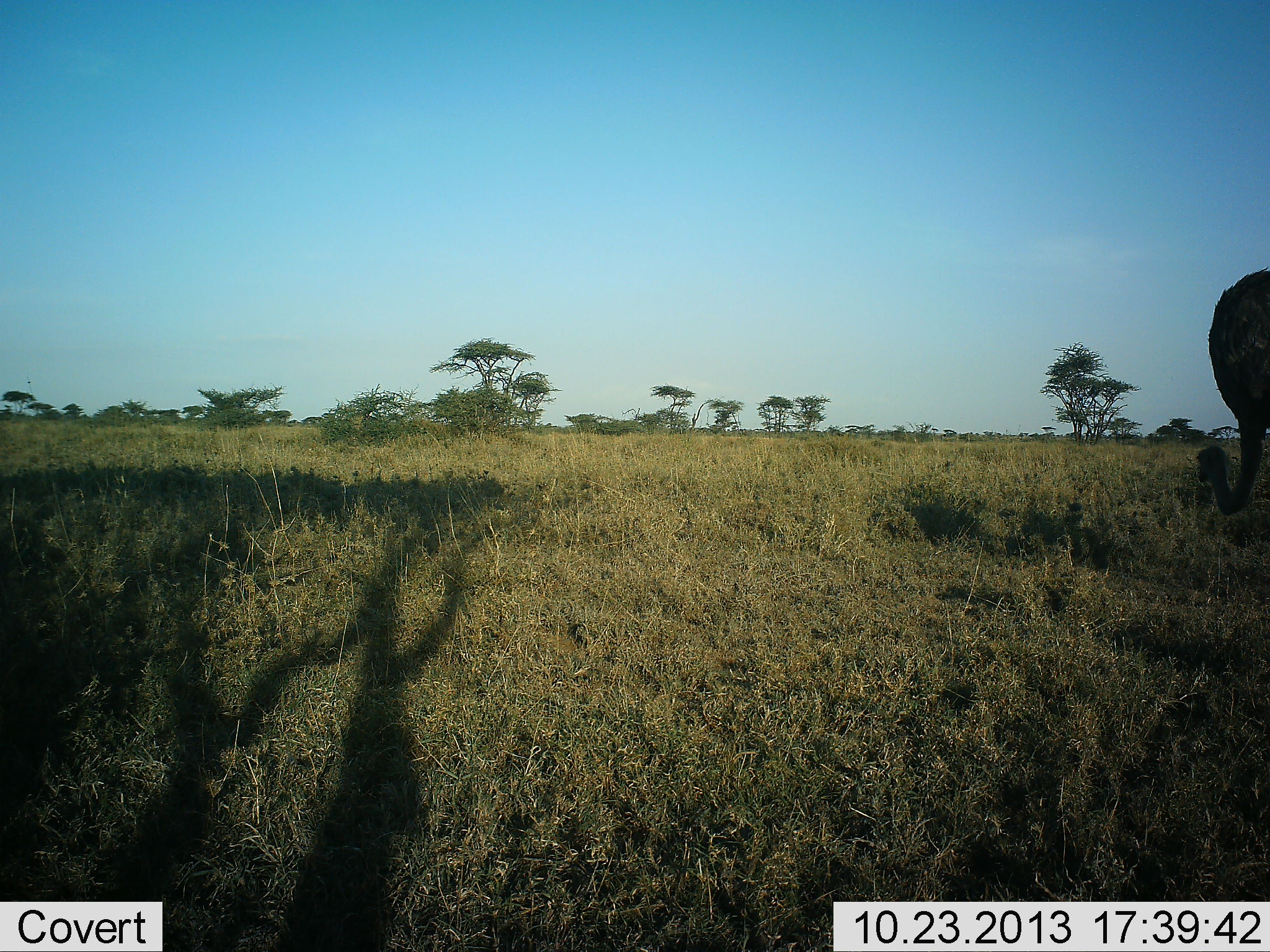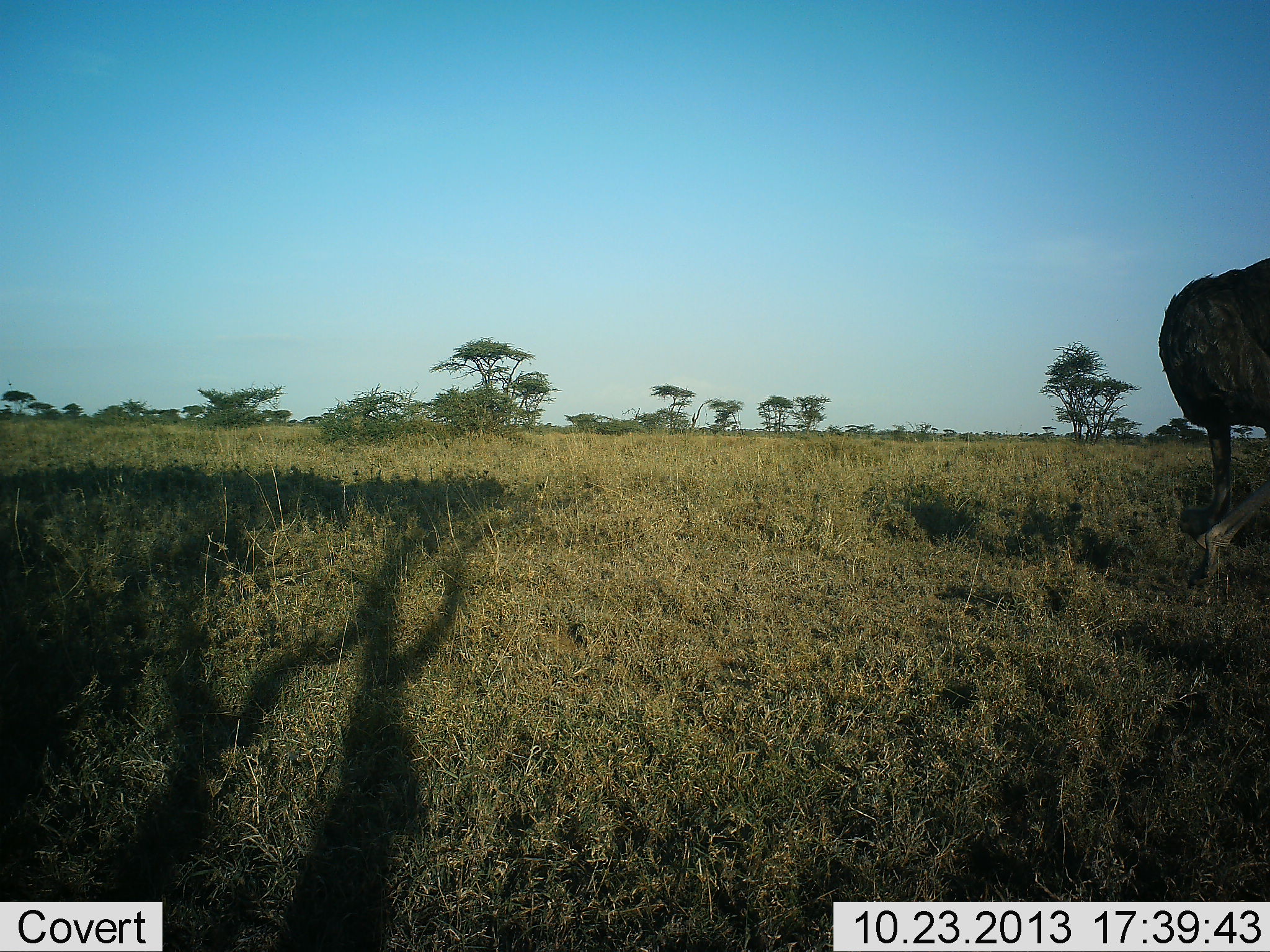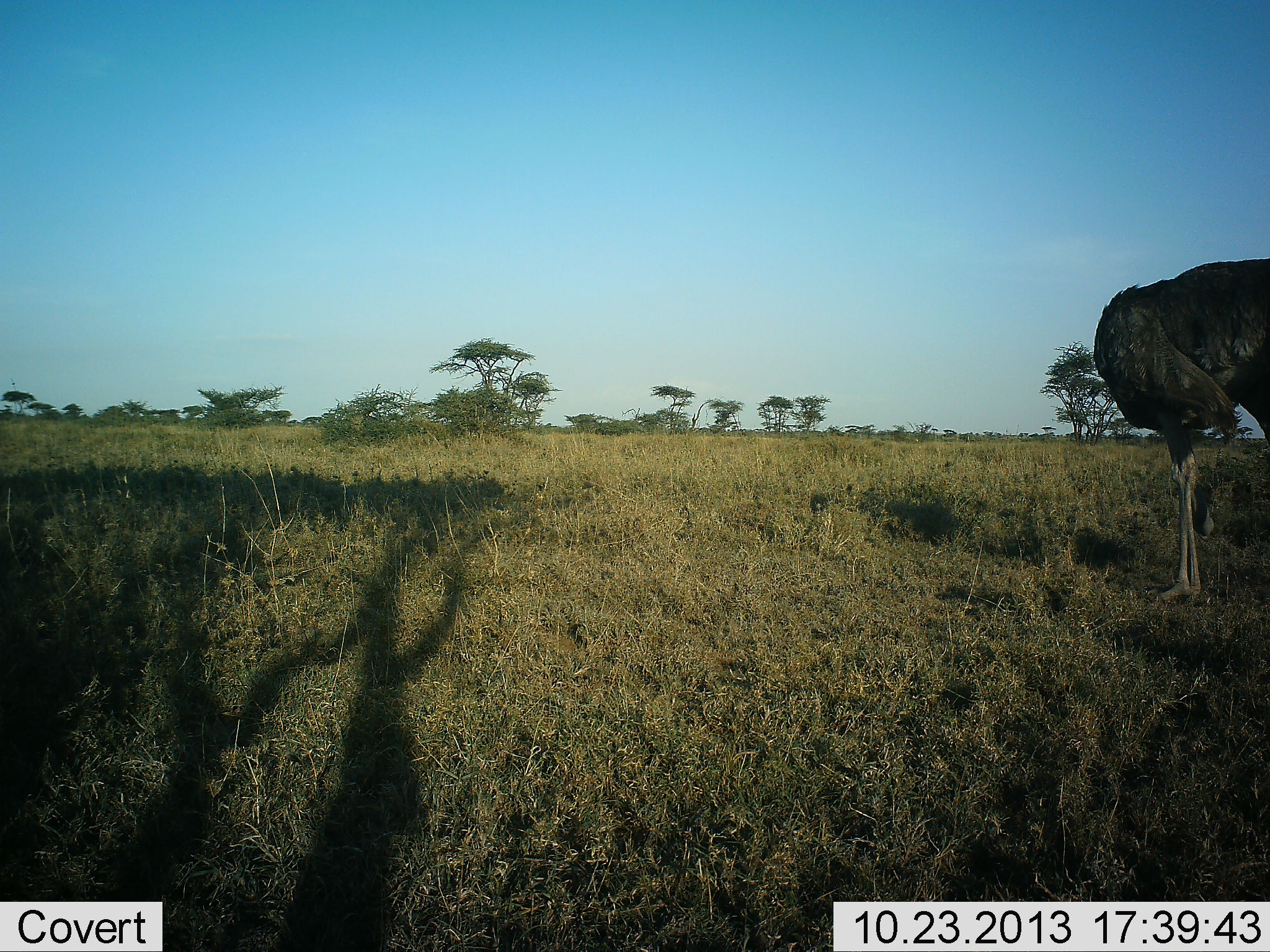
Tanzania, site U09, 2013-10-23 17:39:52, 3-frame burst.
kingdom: Animalia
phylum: Chordata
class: Aves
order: Struthioniformes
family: Struthionidae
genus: Struthio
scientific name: Struthio camelus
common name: ostrich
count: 1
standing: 12%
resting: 0%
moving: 47%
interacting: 0%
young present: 0%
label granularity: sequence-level